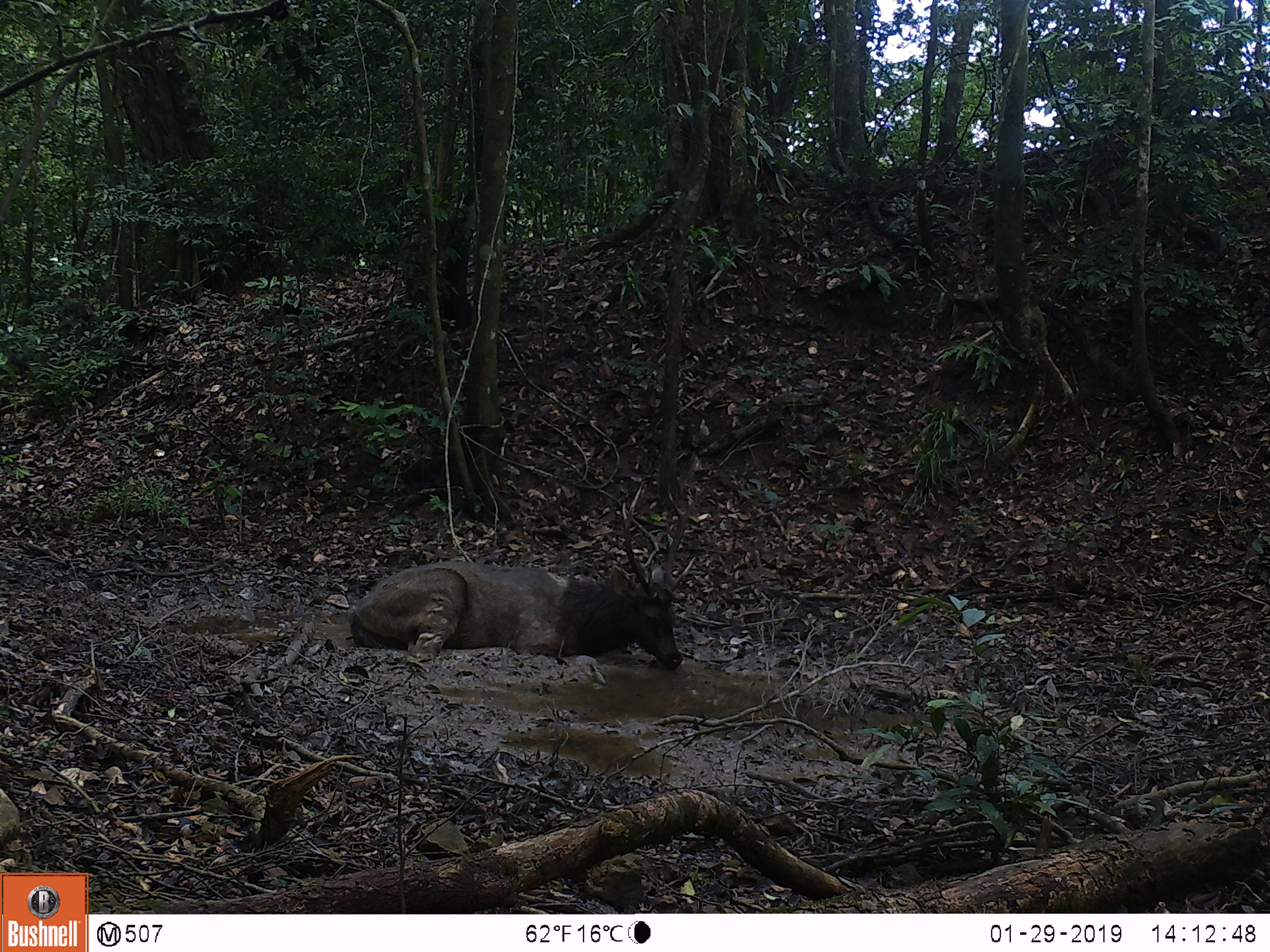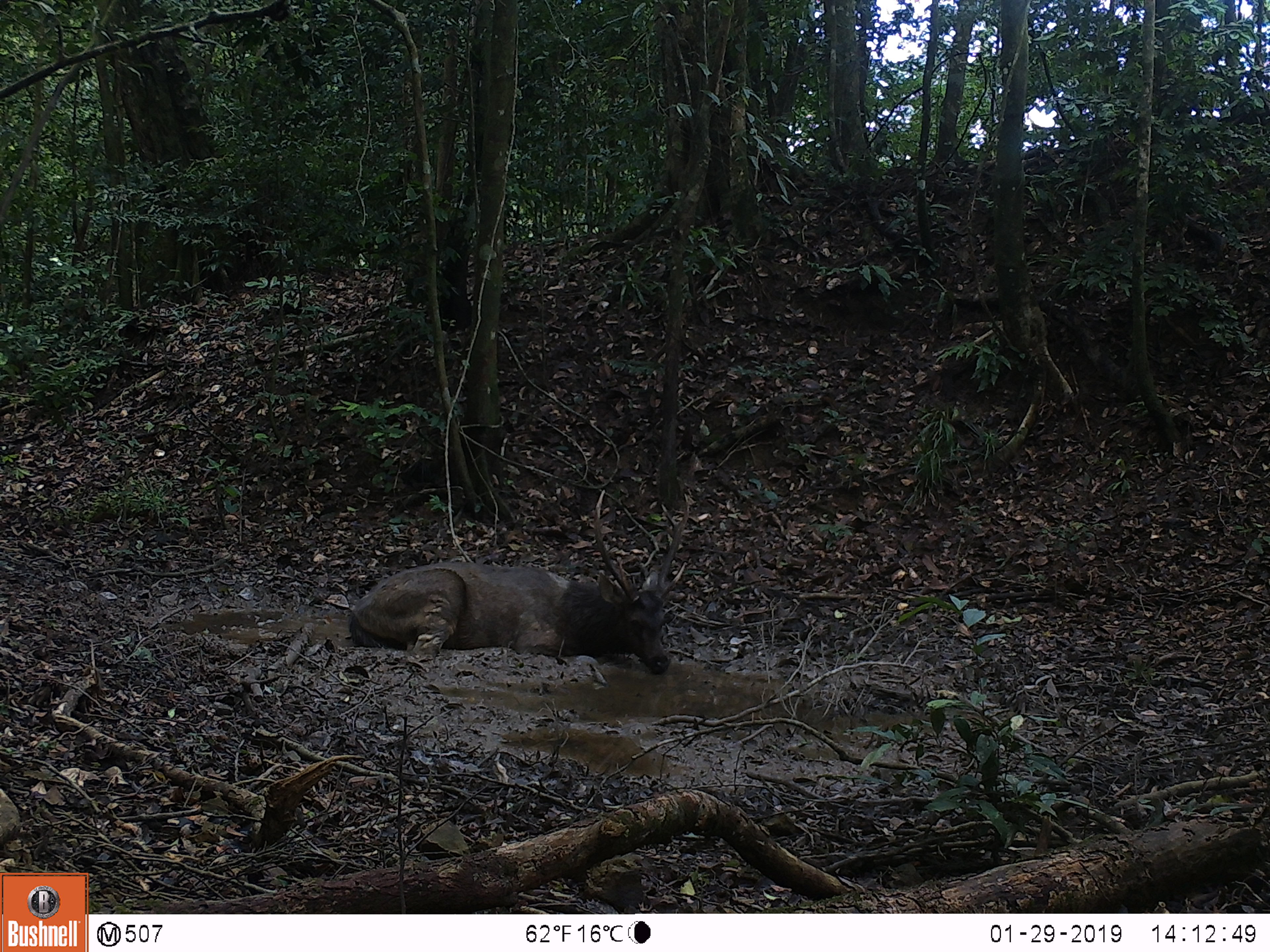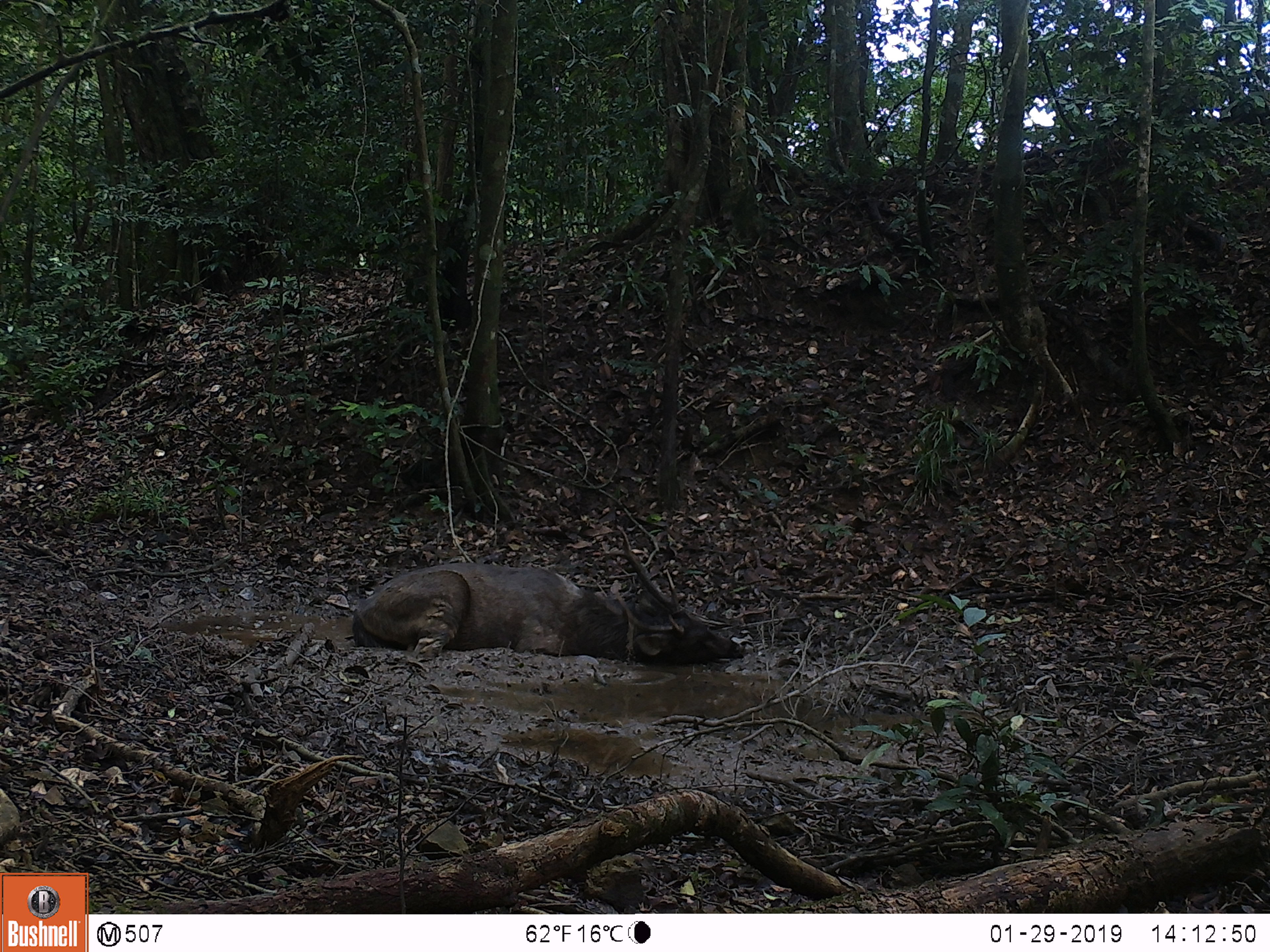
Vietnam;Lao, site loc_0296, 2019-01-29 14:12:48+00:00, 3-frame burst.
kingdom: Animalia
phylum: Chordata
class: Mammalia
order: Artiodactyla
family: Cervidae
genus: Rusa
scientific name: Rusa unicolor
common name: sambar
Sambar (Rusa unicolor). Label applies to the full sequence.